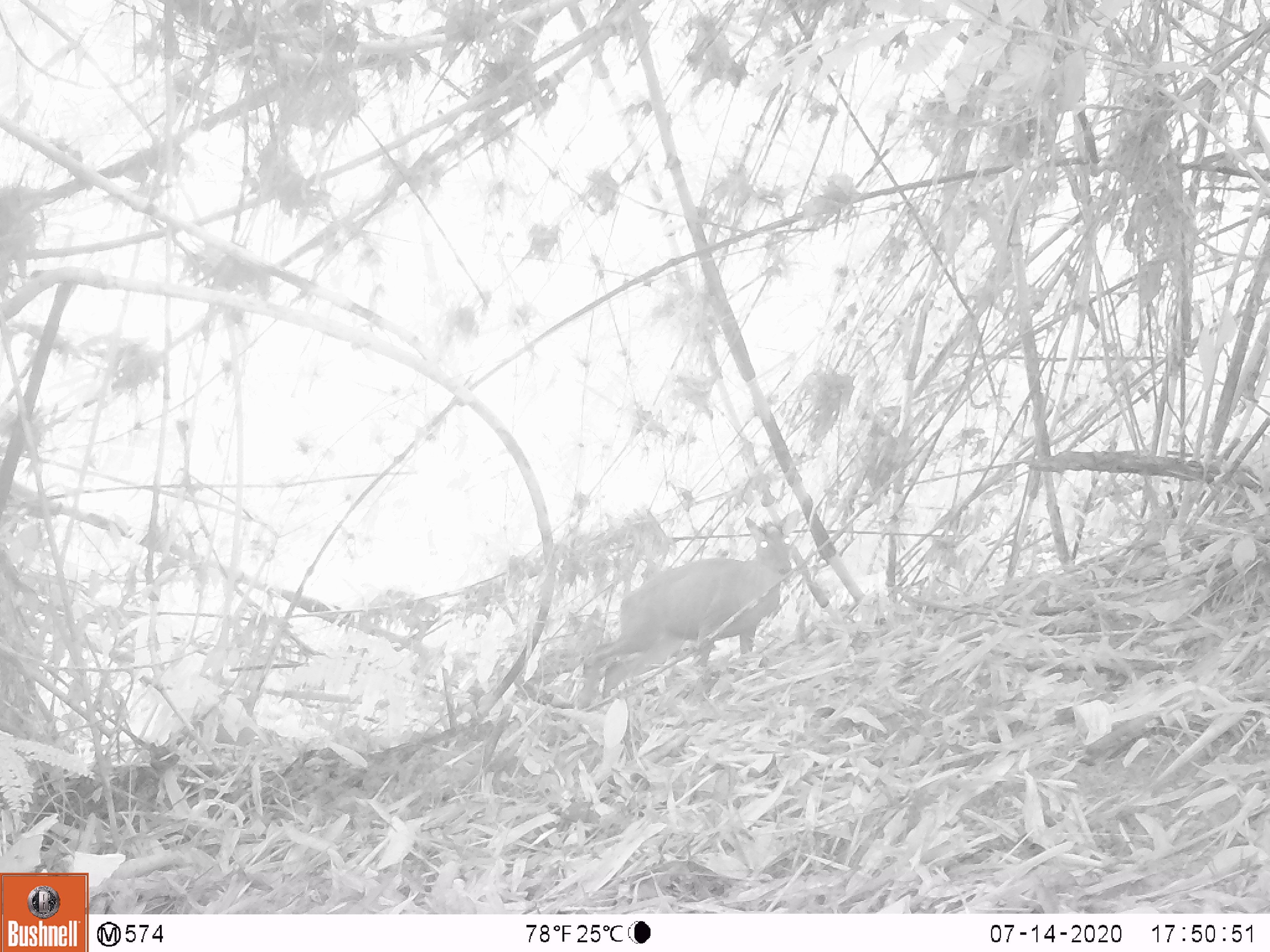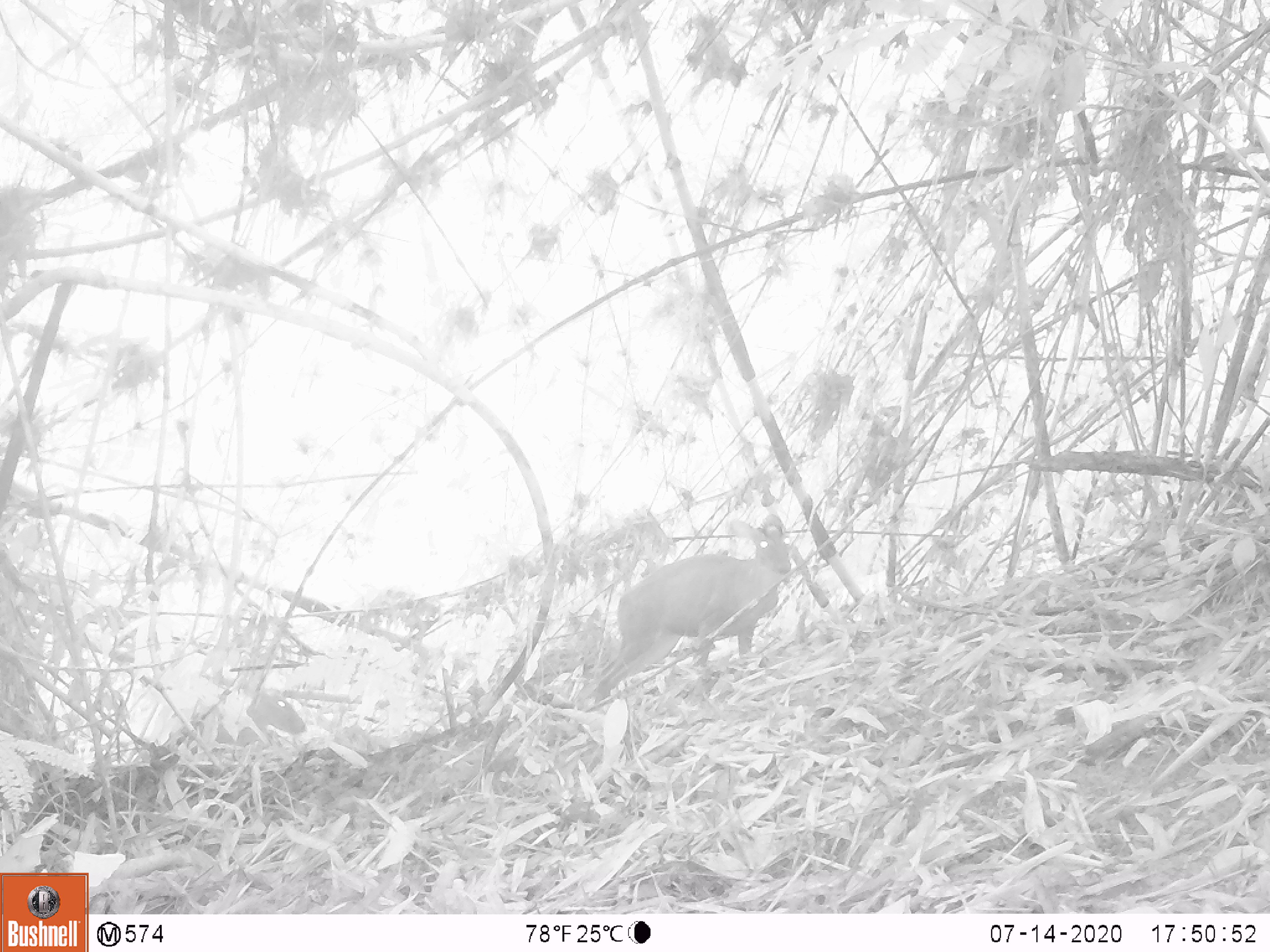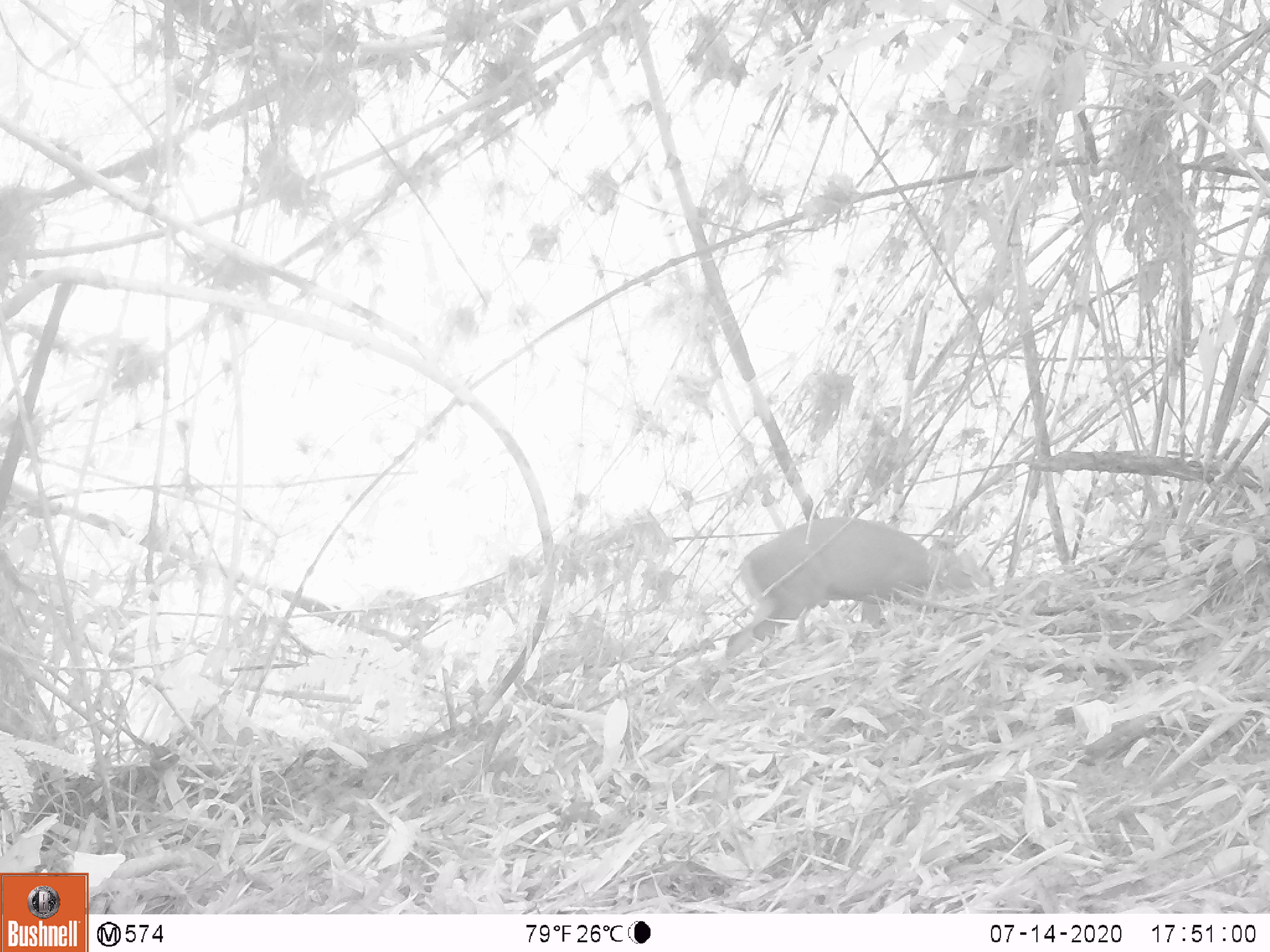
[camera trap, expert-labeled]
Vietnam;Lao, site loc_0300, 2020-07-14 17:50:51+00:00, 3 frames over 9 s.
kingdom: Animalia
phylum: Chordata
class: Mammalia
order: Artiodactyla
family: Cervidae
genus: Muntiacus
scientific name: Muntiacus rooseveltorum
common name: roosevelt's muntjac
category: roosevelts muntjac group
Roosevelts muntjac group (roosevelt's muntjac) (Muntiacus rooseveltorum). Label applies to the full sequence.